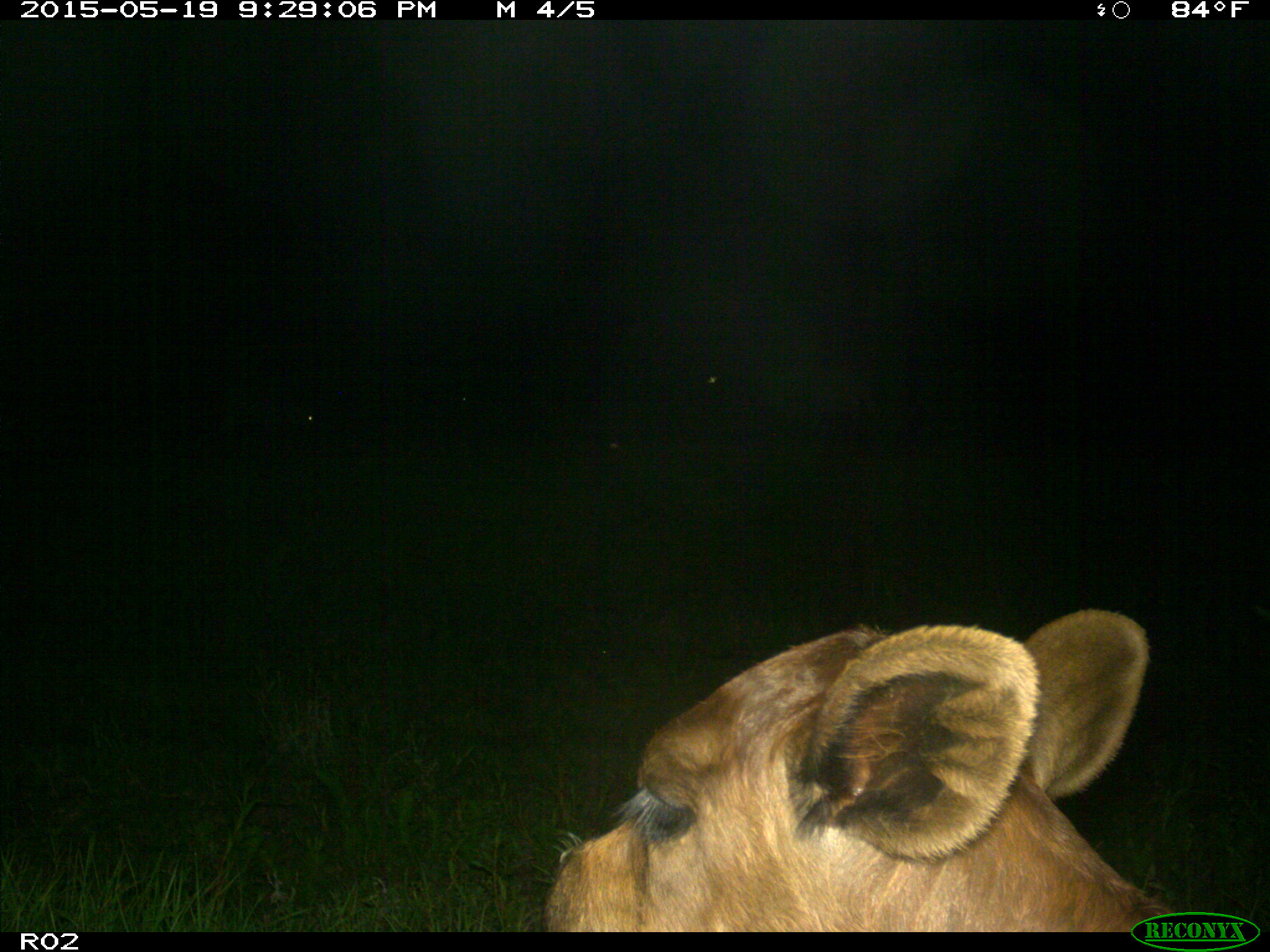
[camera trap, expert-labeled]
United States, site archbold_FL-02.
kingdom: Animalia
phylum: Chordata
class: Mammalia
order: Artiodactyla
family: Bovidae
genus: Bos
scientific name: Bos taurus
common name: domestic cow